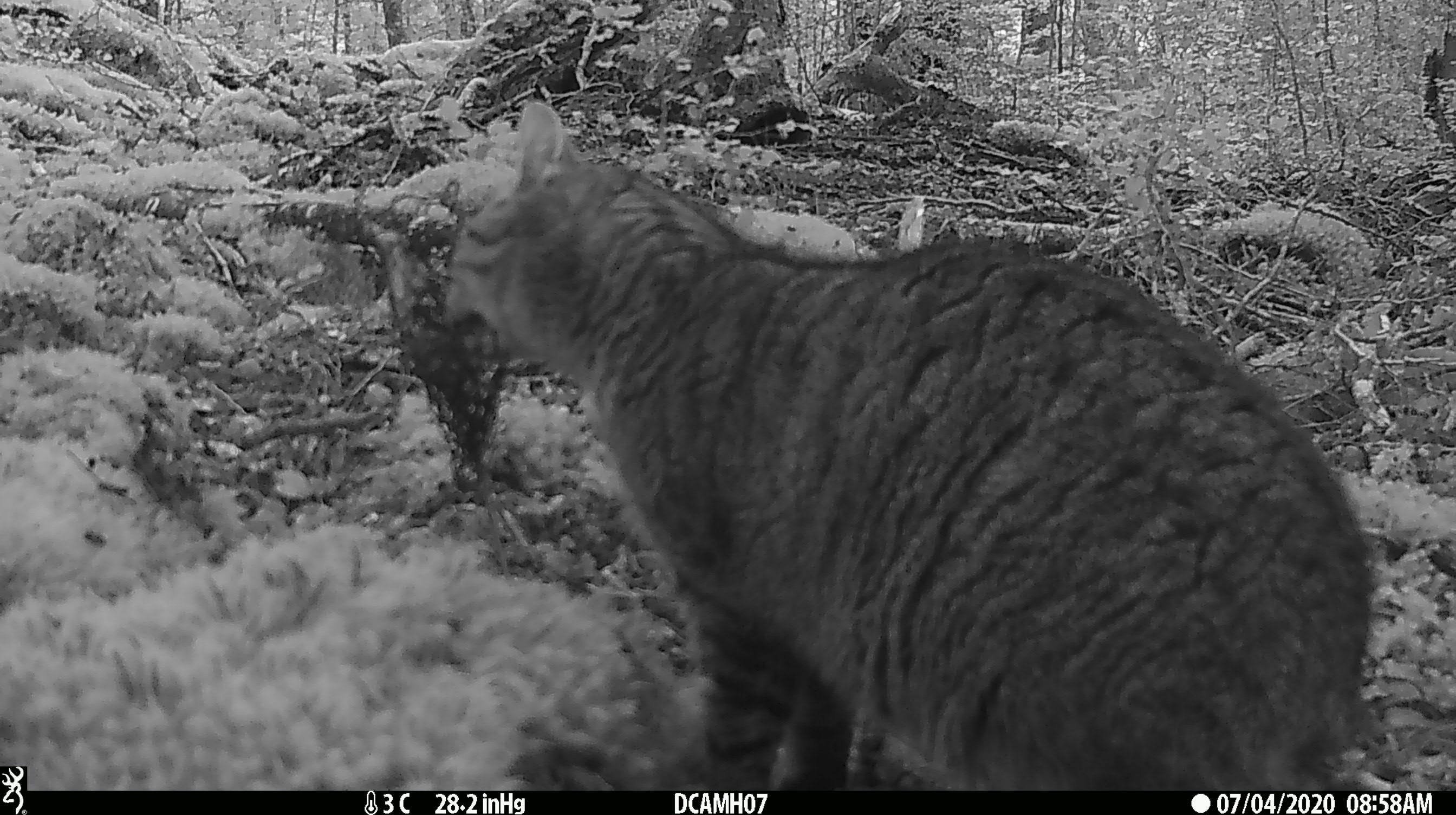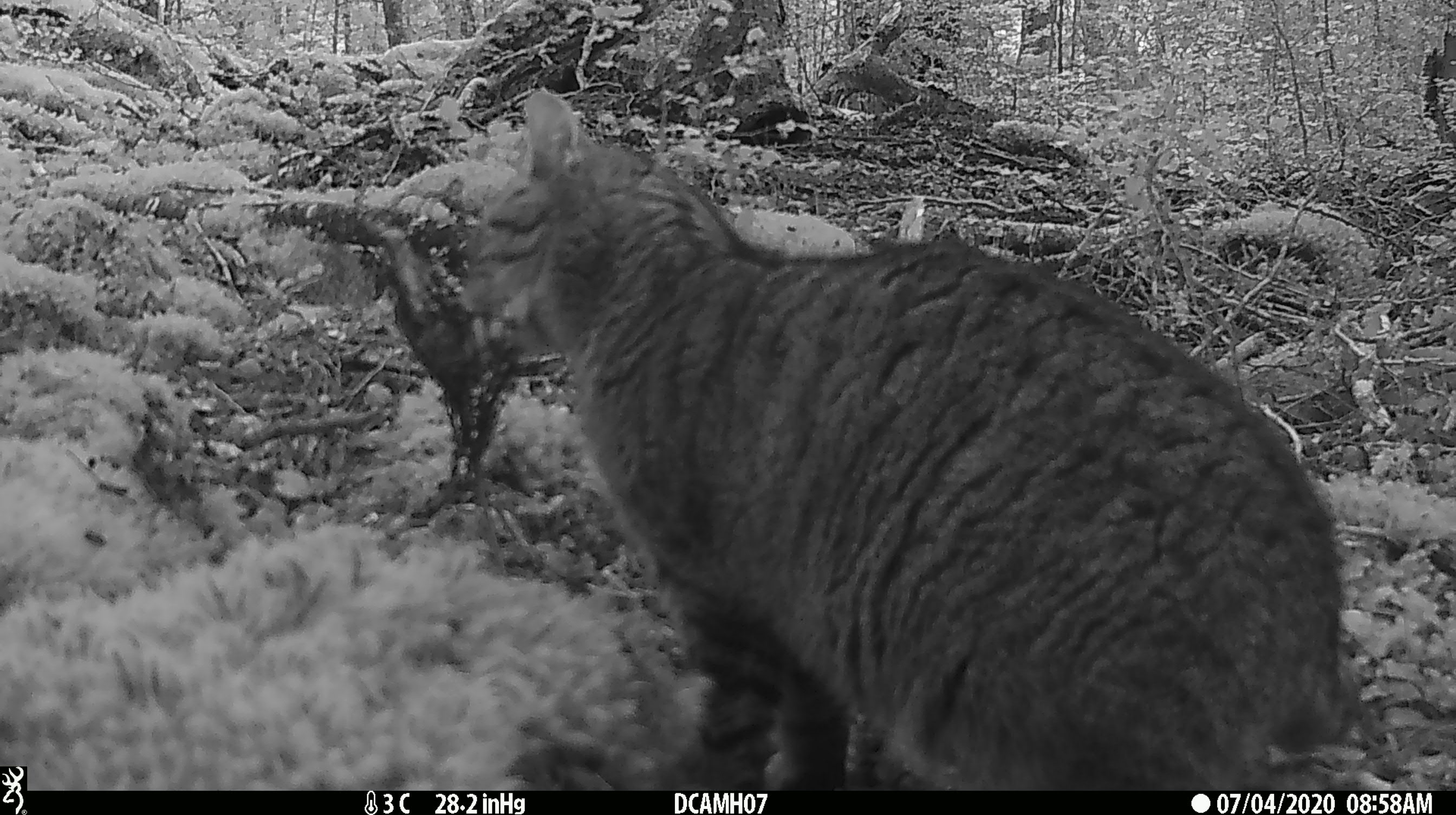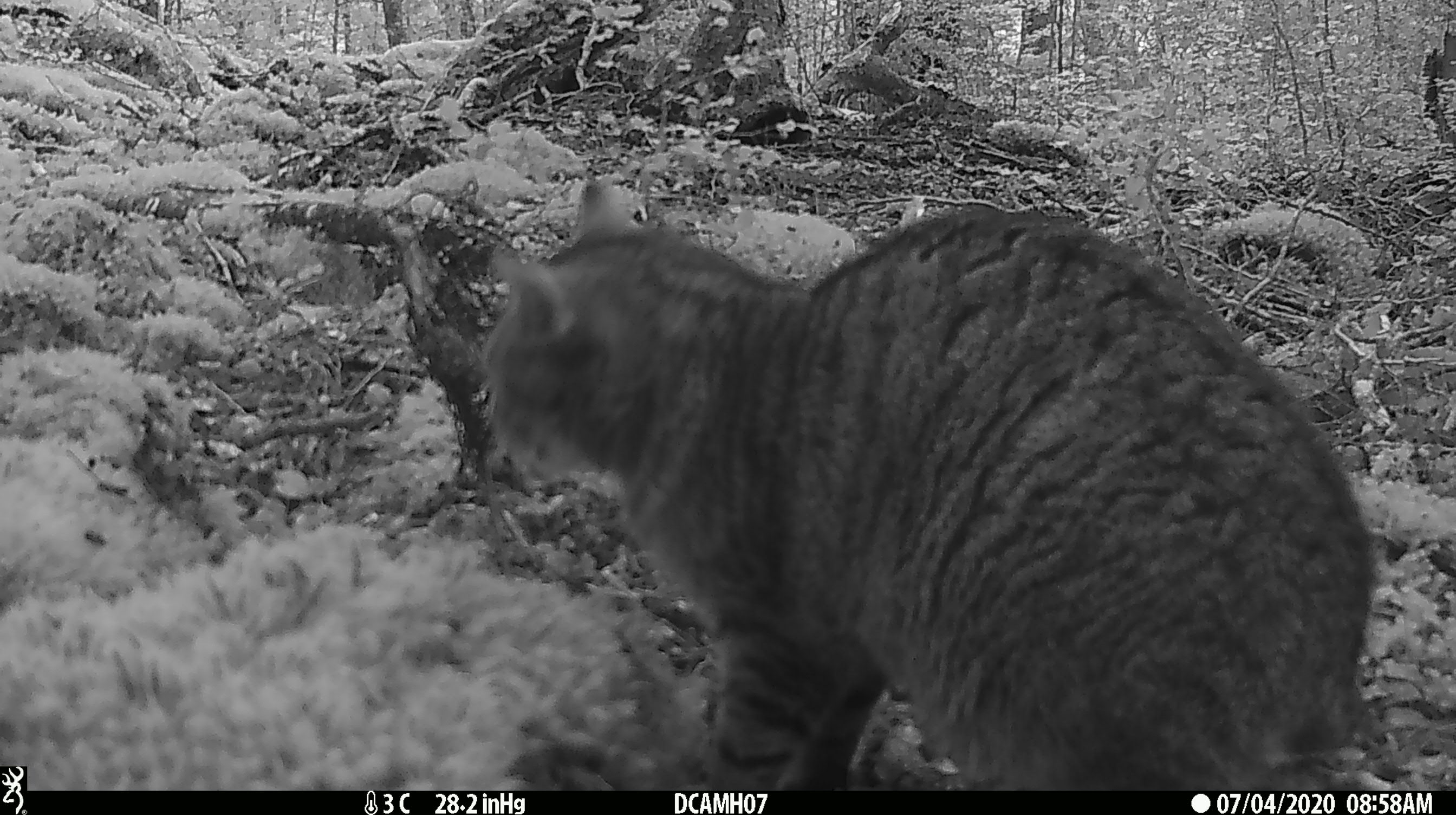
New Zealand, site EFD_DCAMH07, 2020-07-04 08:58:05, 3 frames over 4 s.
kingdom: Animalia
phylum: Chordata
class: Mammalia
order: Carnivora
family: Felidae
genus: Felis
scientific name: Felis catus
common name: domestic cat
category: cat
Cat (domestic cat) (Felis catus).